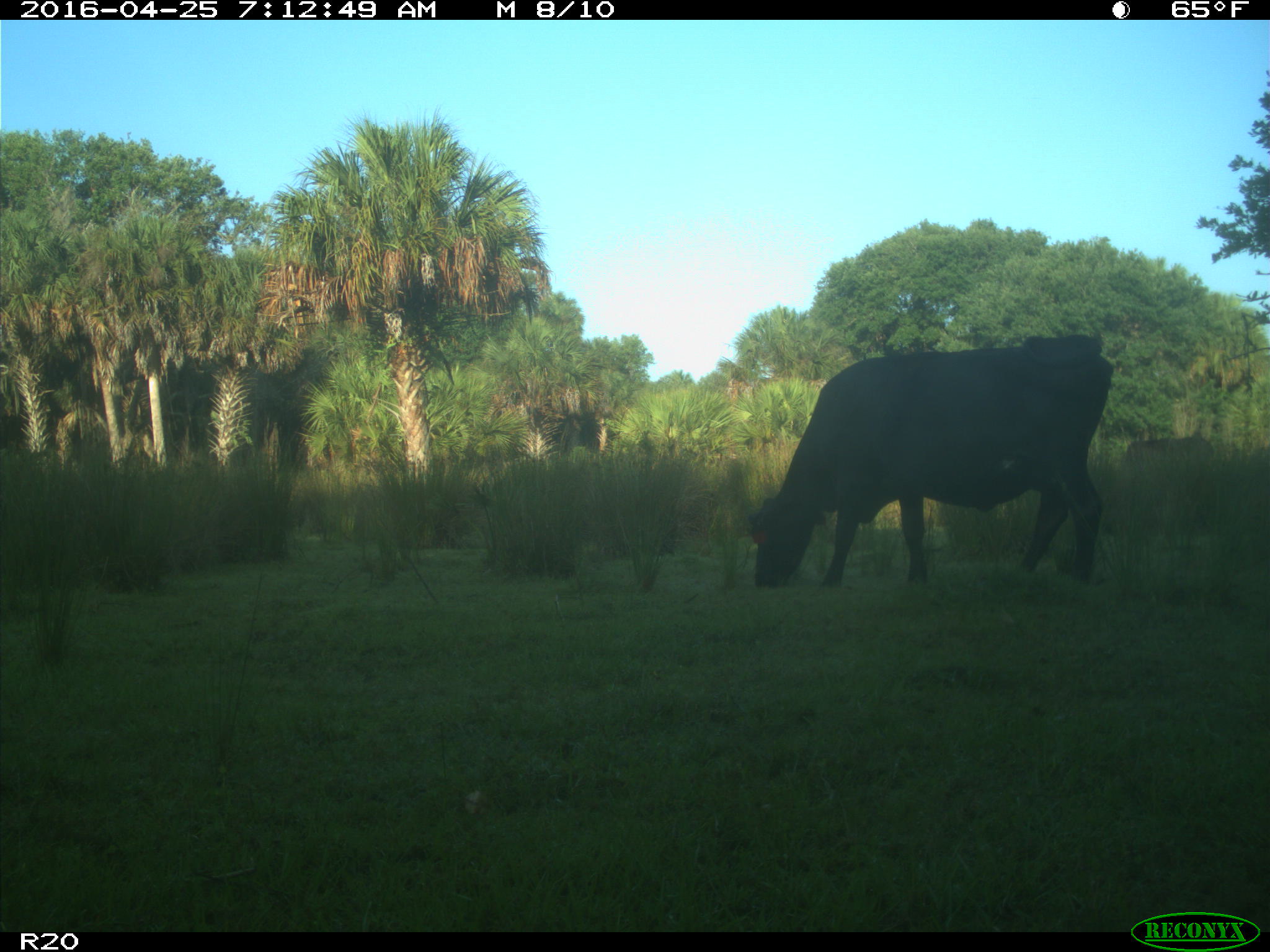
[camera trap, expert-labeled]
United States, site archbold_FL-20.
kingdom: Animalia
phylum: Chordata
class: Mammalia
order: Artiodactyla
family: Bovidae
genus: Bos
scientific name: Bos taurus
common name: domestic cow